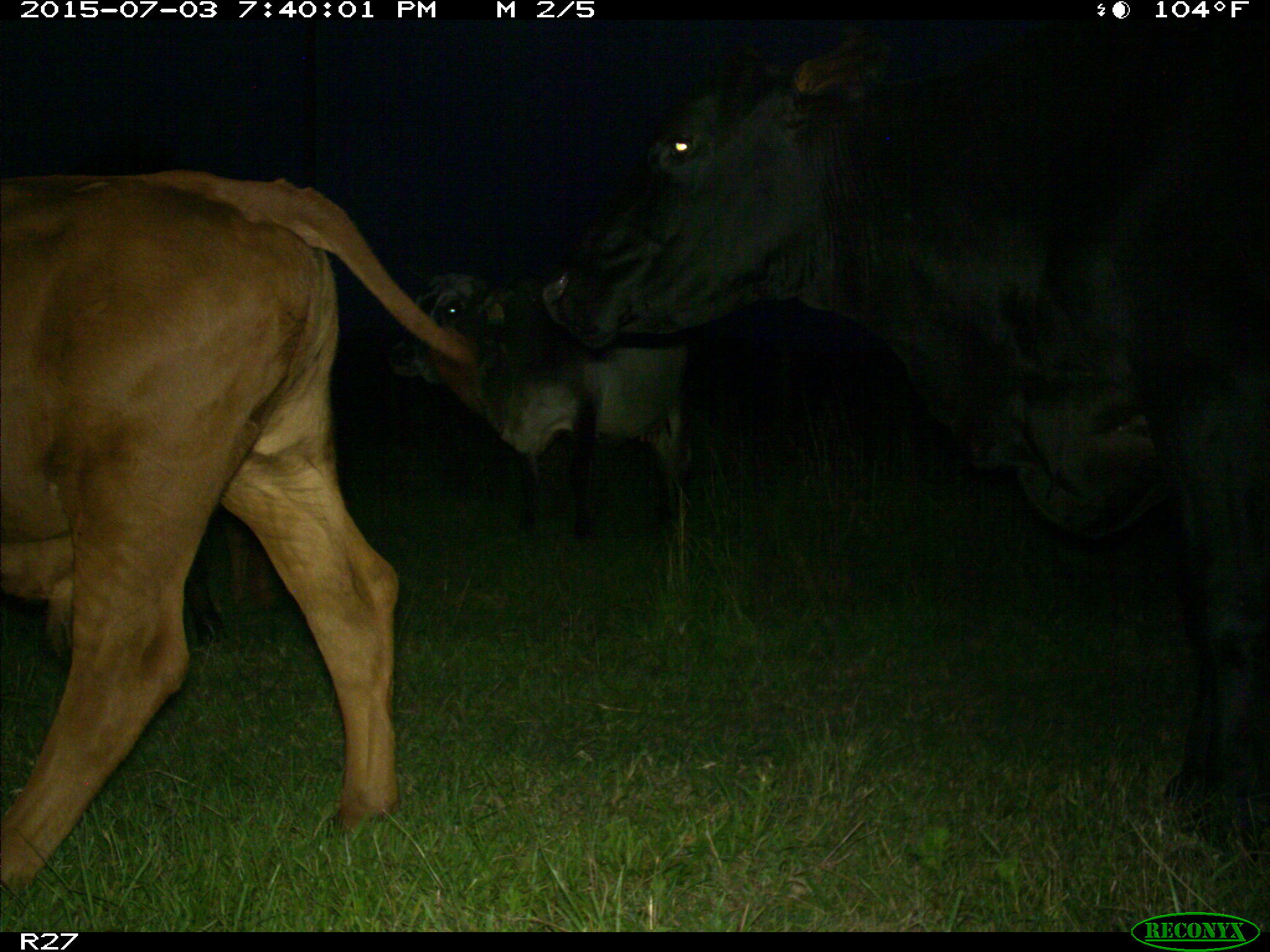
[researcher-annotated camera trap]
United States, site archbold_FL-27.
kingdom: Animalia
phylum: Chordata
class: Mammalia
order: Artiodactyla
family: Bovidae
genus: Bos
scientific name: Bos taurus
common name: domestic cow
Bos taurus (domestic cow).